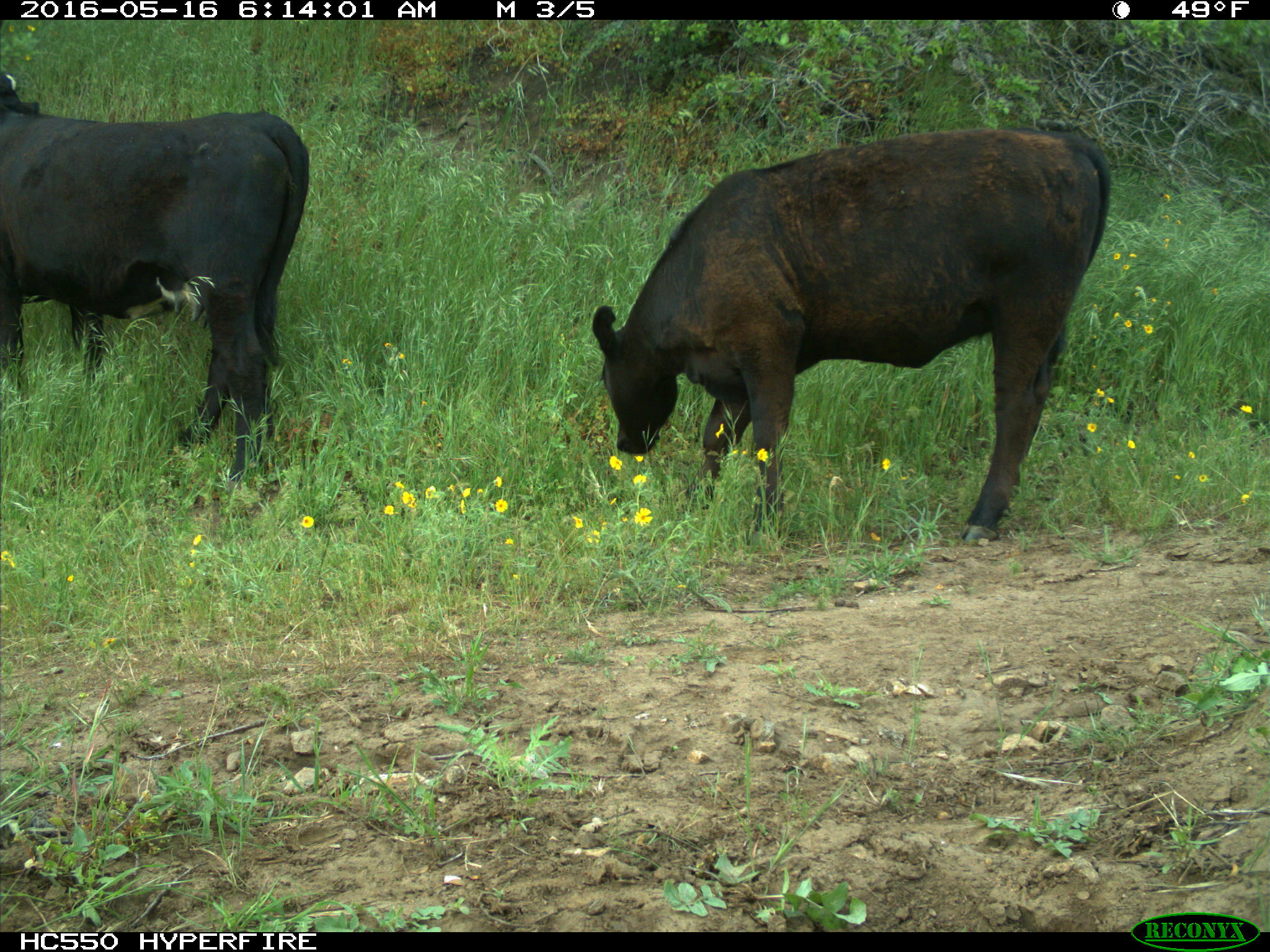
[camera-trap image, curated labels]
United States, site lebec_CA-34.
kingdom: Animalia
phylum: Chordata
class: Mammalia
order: Artiodactyla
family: Bovidae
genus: Bos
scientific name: Bos taurus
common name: domestic cow